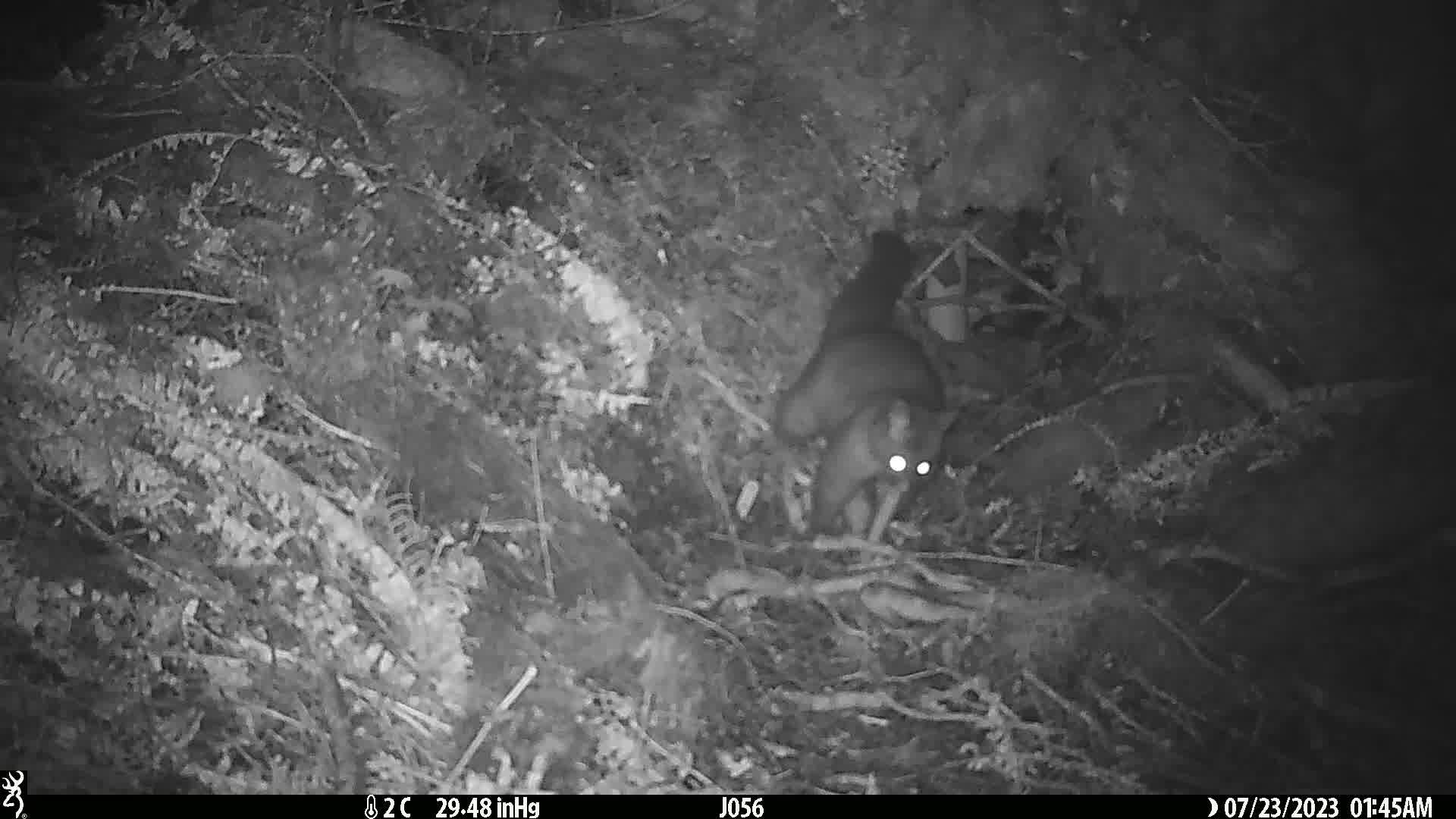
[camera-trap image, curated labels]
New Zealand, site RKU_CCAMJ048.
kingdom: Animalia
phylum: Chordata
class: Mammalia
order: Diprotodontia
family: Phalangeridae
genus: Trichosurus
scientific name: Trichosurus vulpecula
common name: common brushtail possum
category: possum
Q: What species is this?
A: Possum (common brushtail possum) (Trichosurus vulpecula).